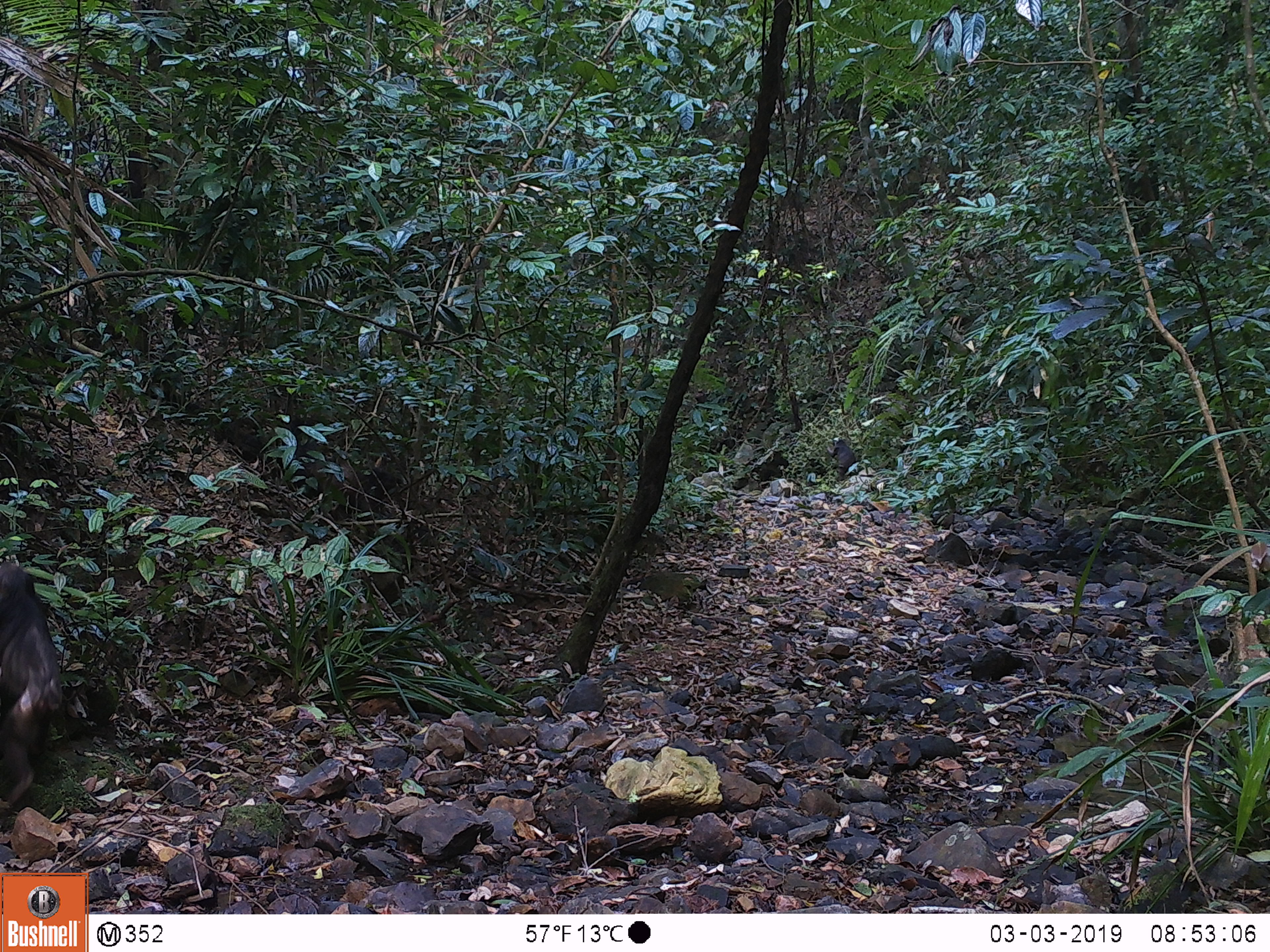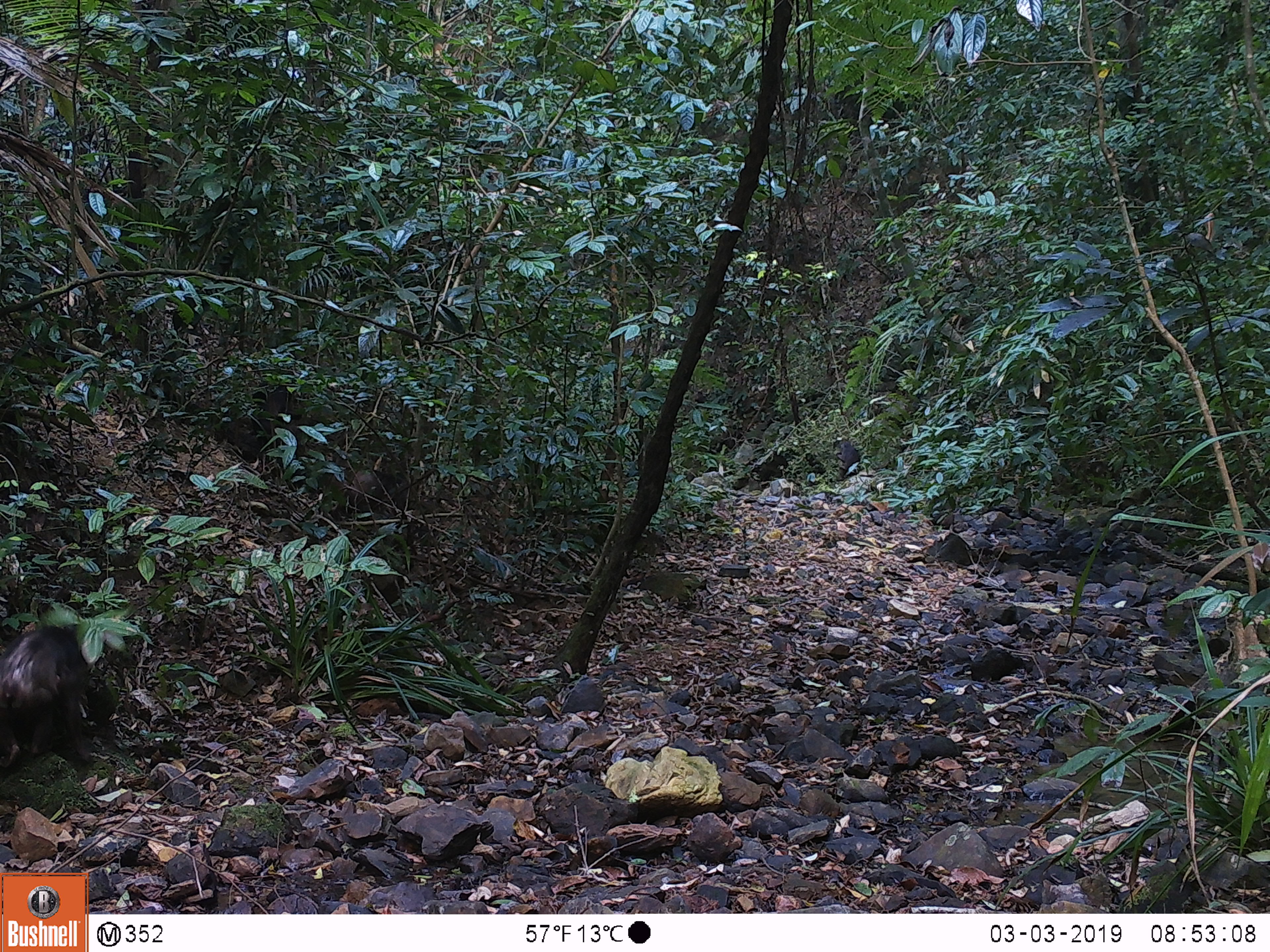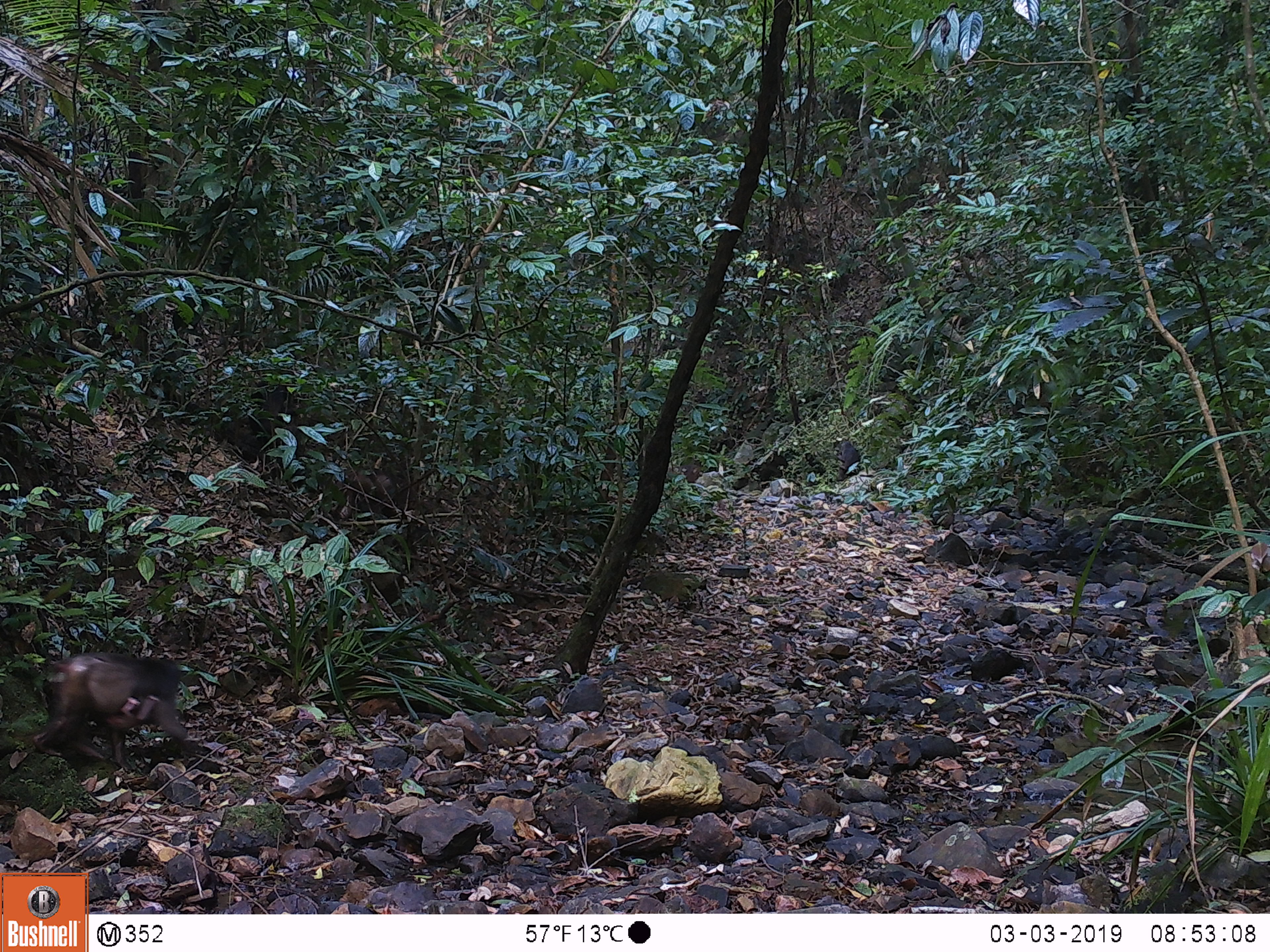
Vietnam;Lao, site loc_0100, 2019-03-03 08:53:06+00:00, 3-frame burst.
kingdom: Animalia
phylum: Chordata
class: Mammalia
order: Primates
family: Cercopithecidae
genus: Macaca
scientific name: Macaca arctoides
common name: stump-tailed macaque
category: stump tailed macaque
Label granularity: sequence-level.